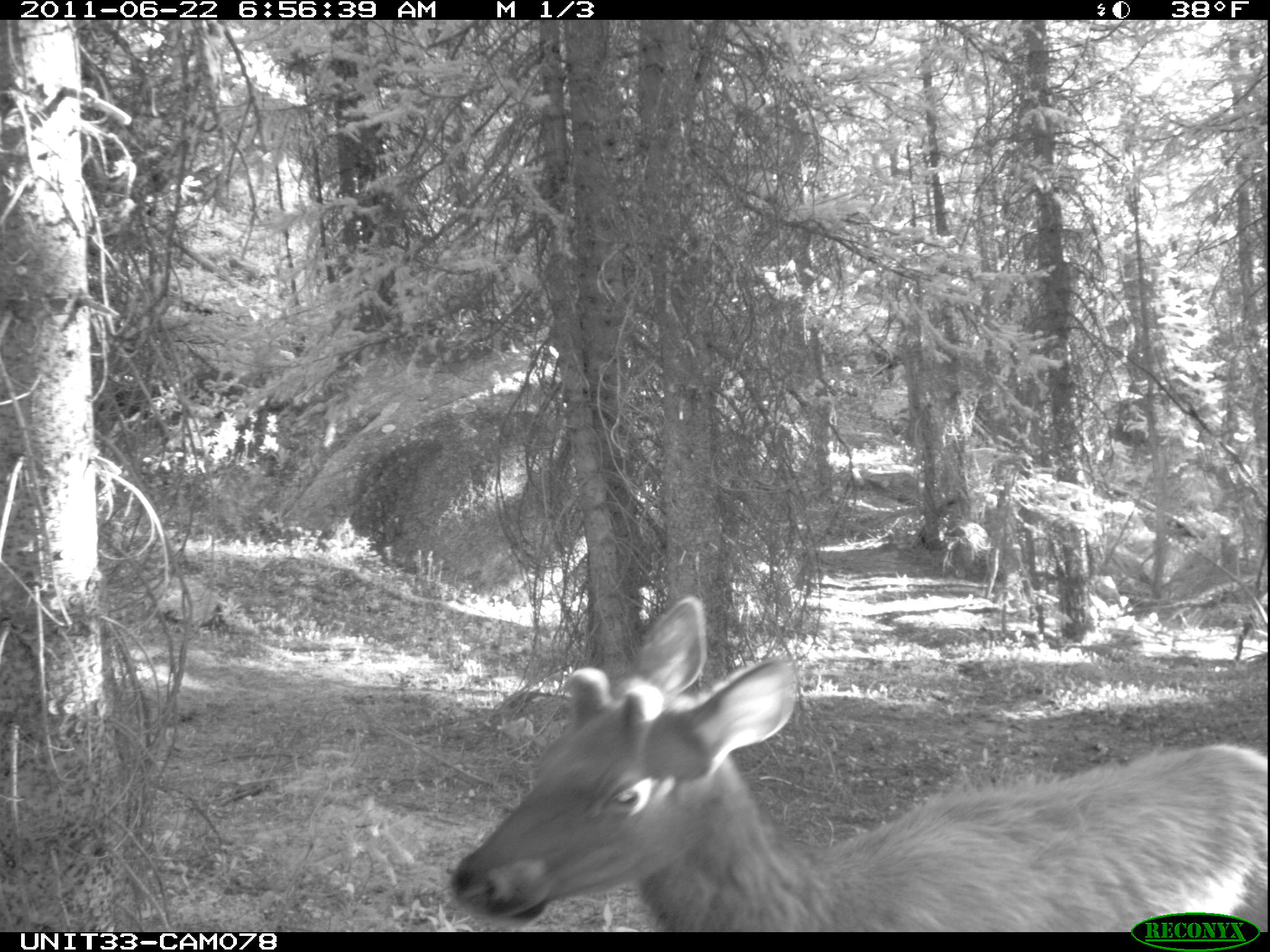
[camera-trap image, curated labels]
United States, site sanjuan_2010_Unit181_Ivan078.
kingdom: Animalia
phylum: Chordata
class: Mammalia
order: Artiodactyla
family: Cervidae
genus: Cervus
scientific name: Cervus elaphus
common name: red deer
Cervus elaphus (red deer).